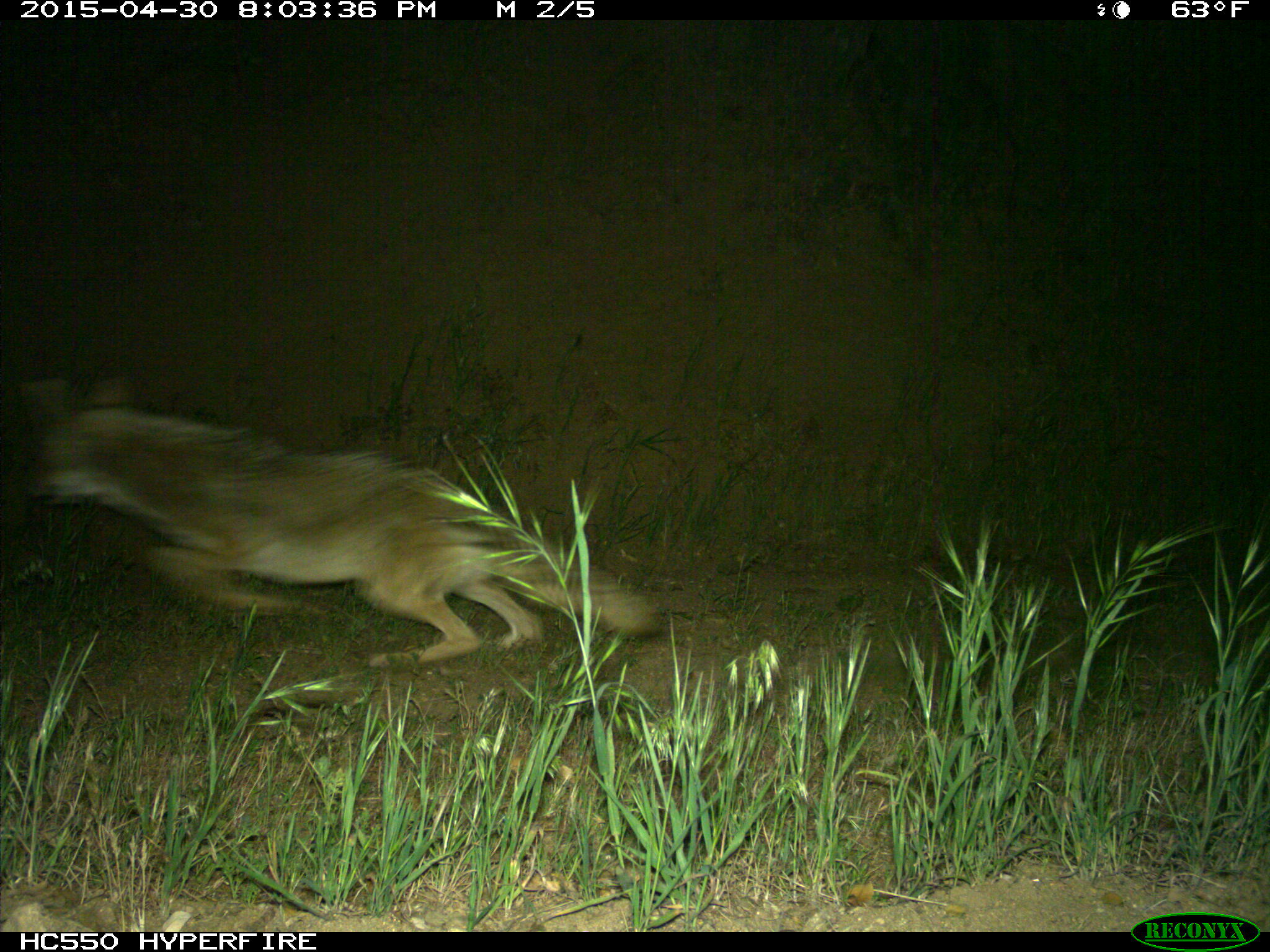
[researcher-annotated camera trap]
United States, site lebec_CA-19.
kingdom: Animalia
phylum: Chordata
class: Mammalia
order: Carnivora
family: Canidae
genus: Canis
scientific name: Canis latrans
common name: coyote